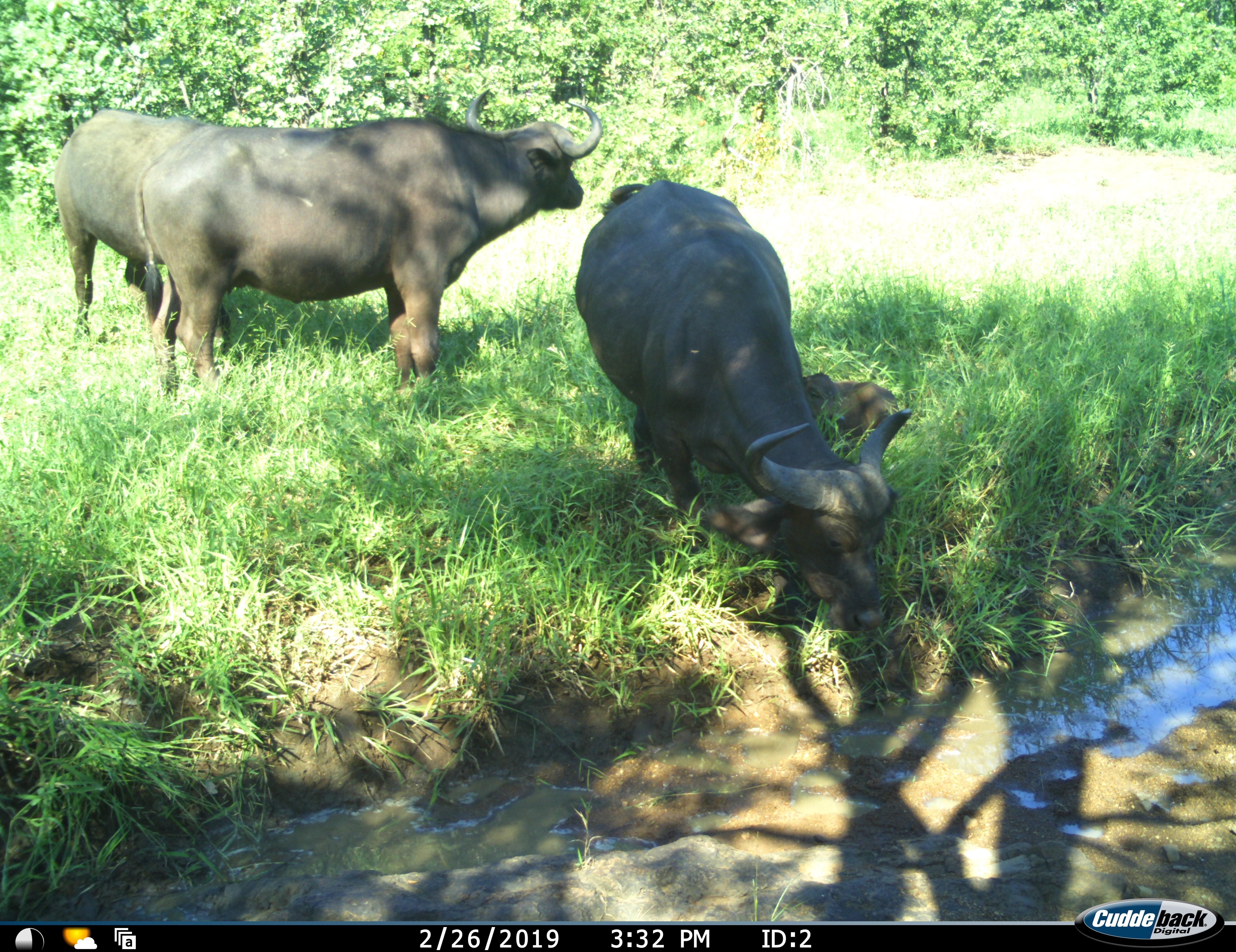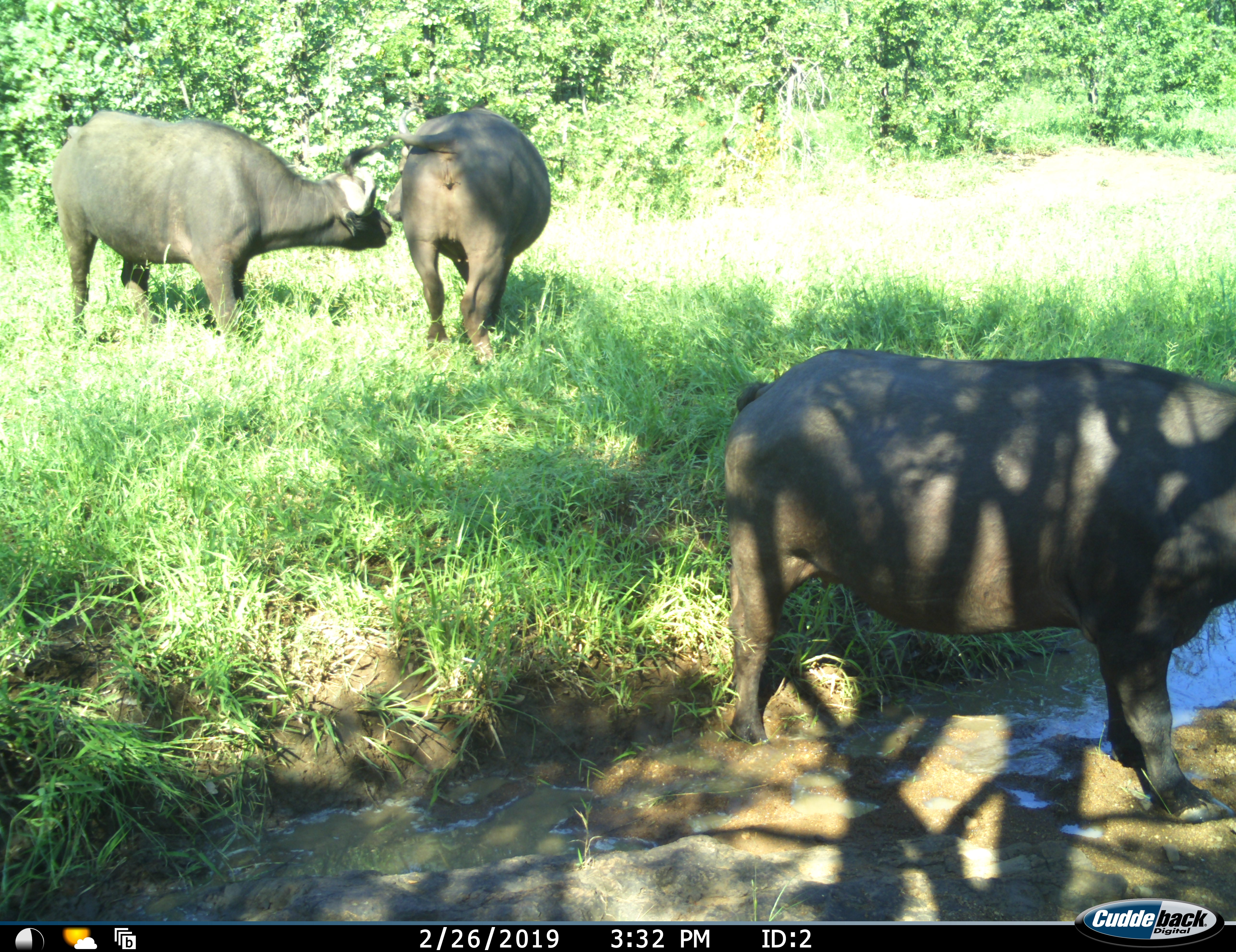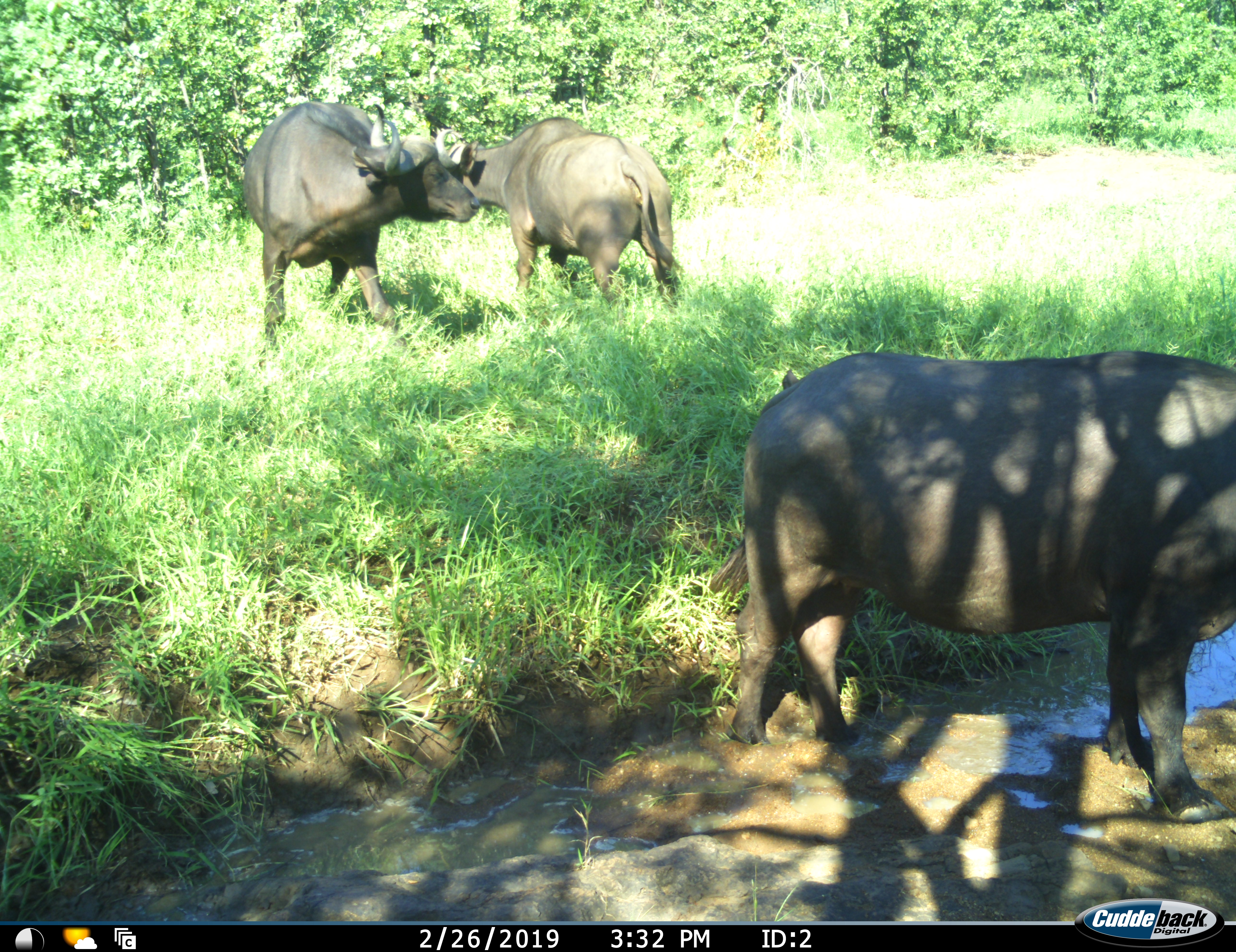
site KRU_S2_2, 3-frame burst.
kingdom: Animalia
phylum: Chordata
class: Mammalia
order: Artiodactyla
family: Bovidae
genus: Syncerus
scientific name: Syncerus caffer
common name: african buffalo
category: buffalo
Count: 3.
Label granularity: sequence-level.